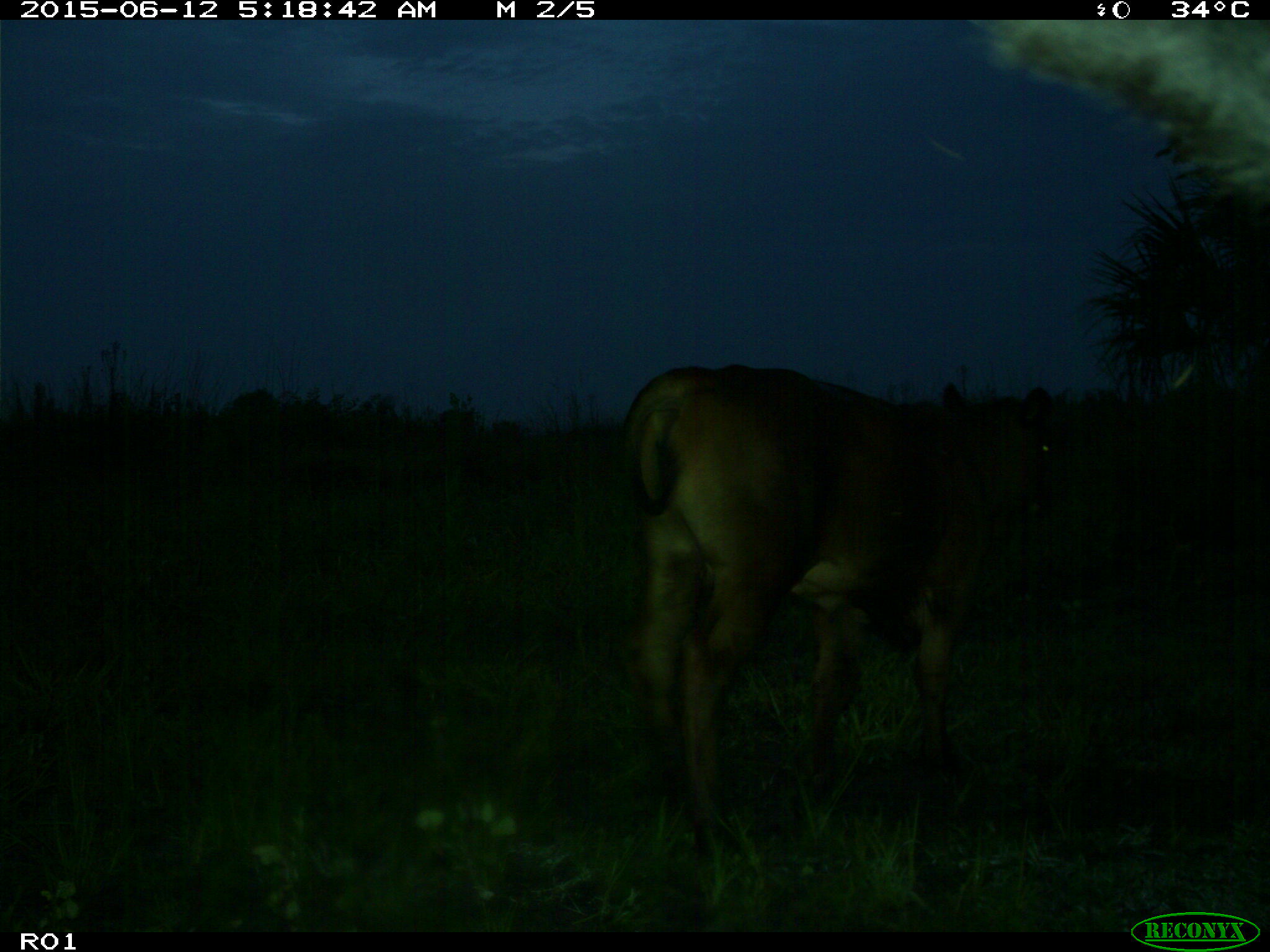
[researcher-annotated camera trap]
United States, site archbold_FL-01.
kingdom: Animalia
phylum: Chordata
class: Mammalia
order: Artiodactyla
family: Bovidae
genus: Bos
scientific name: Bos taurus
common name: domestic cow